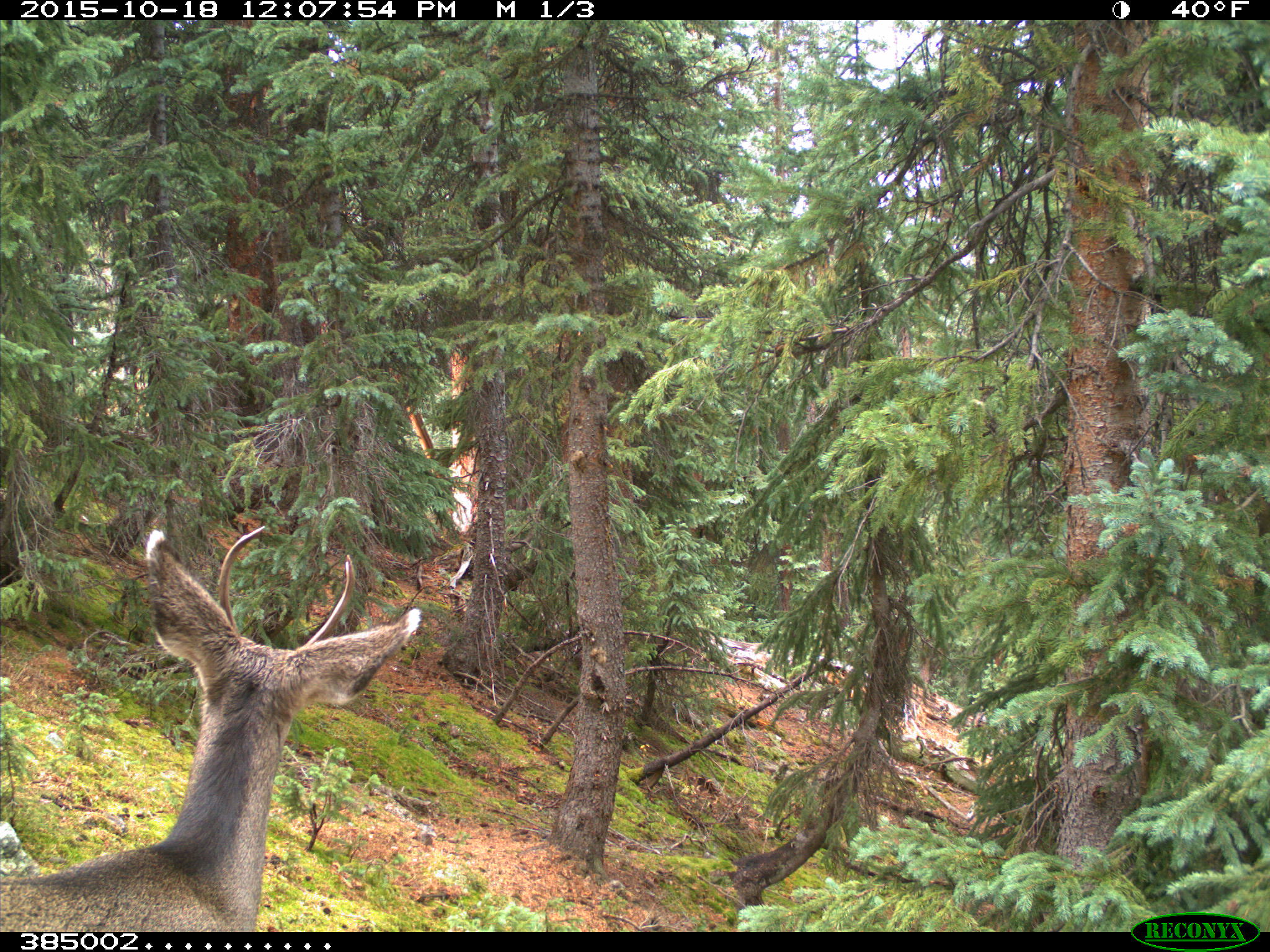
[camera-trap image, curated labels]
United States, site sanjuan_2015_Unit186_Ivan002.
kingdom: Animalia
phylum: Chordata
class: Mammalia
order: Artiodactyla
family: Cervidae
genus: Odocoileus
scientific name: Odocoileus hemionus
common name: mule deer